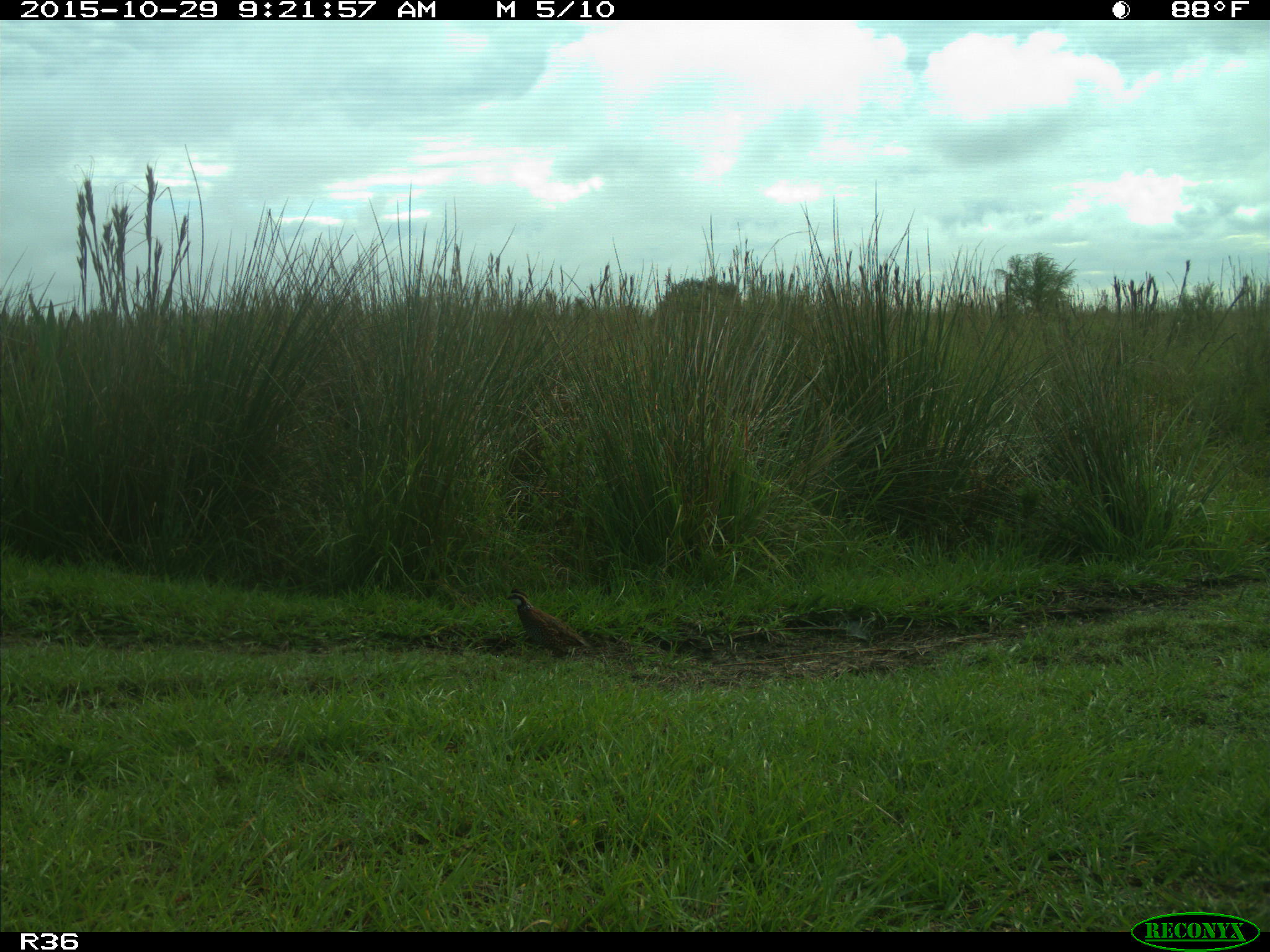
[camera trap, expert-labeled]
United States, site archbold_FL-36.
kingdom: Animalia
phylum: Chordata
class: Aves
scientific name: Aves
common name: birds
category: unidentified bird